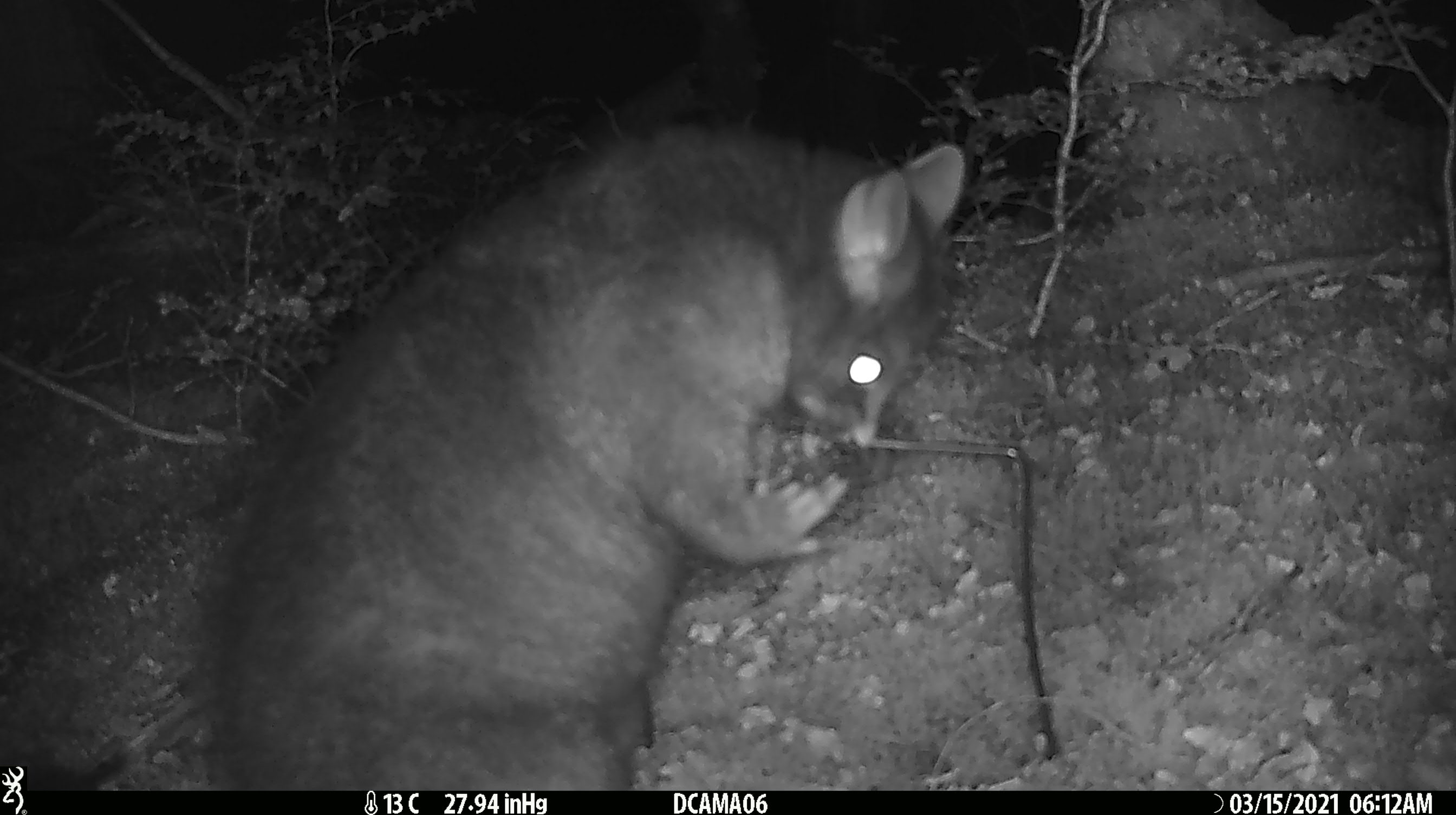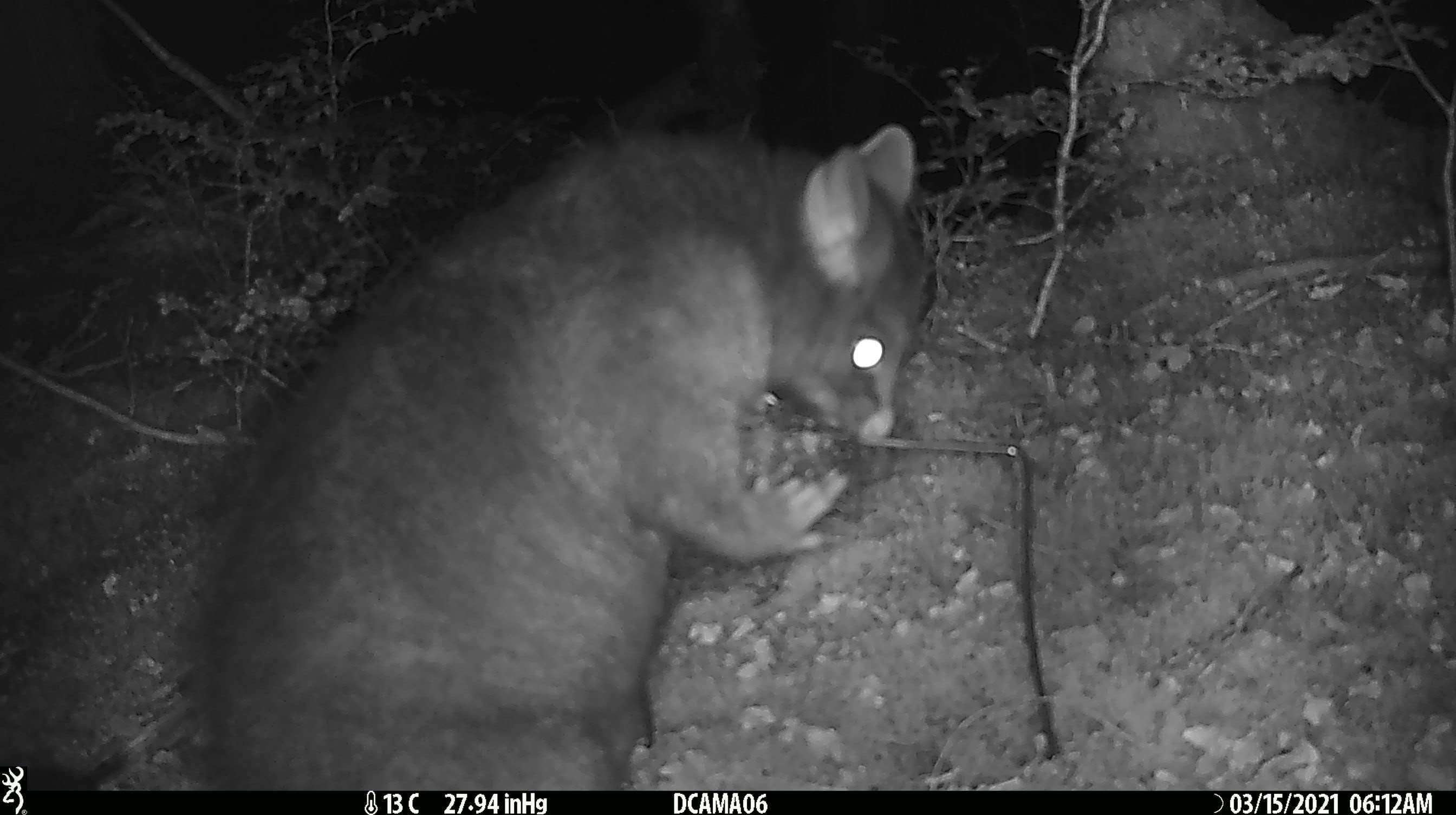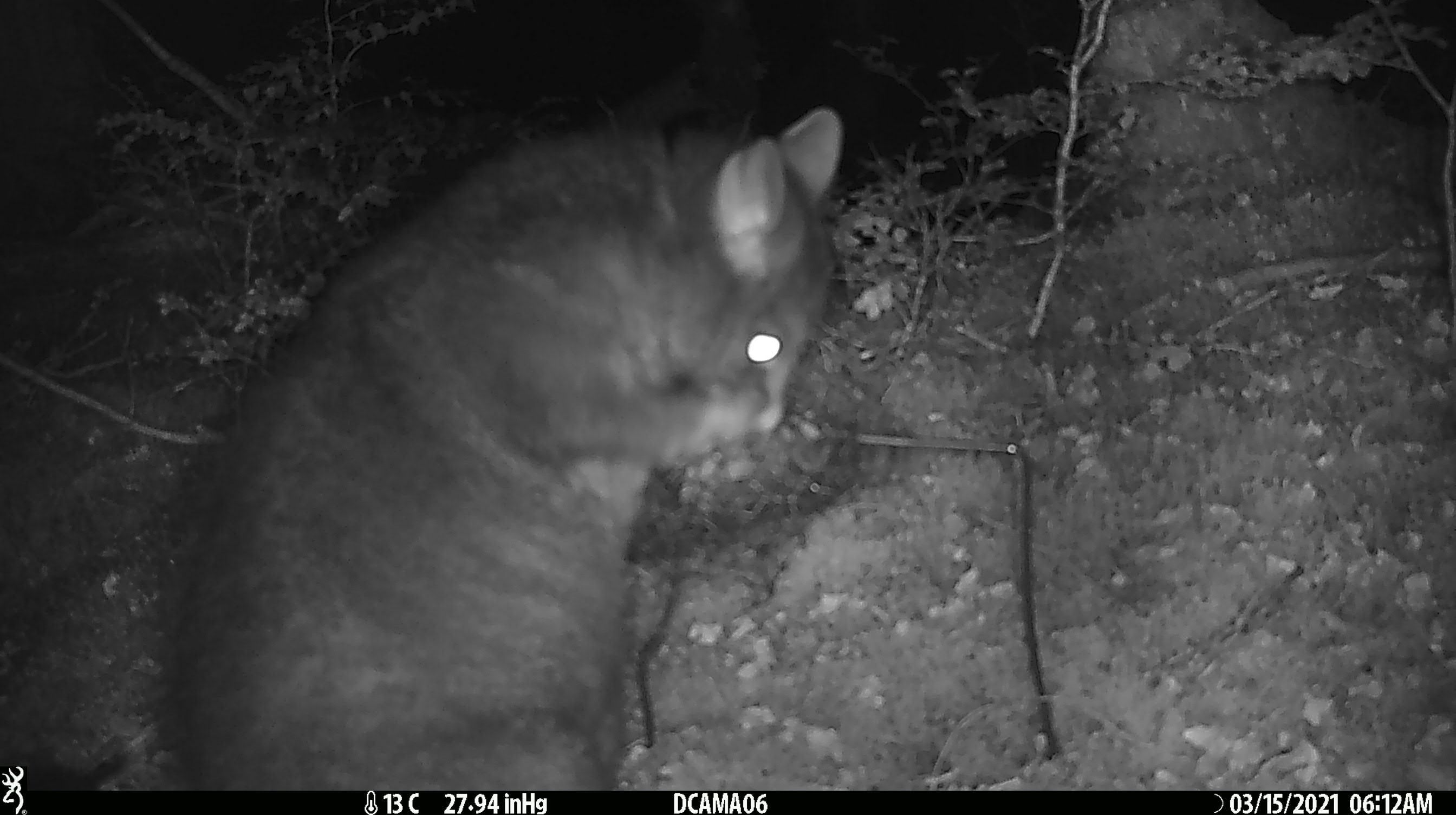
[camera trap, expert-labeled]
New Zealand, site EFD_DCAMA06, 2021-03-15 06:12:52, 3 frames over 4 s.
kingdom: Animalia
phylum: Chordata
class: Mammalia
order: Diprotodontia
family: Phalangeridae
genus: Trichosurus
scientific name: Trichosurus vulpecula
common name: common brushtail possum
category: possum